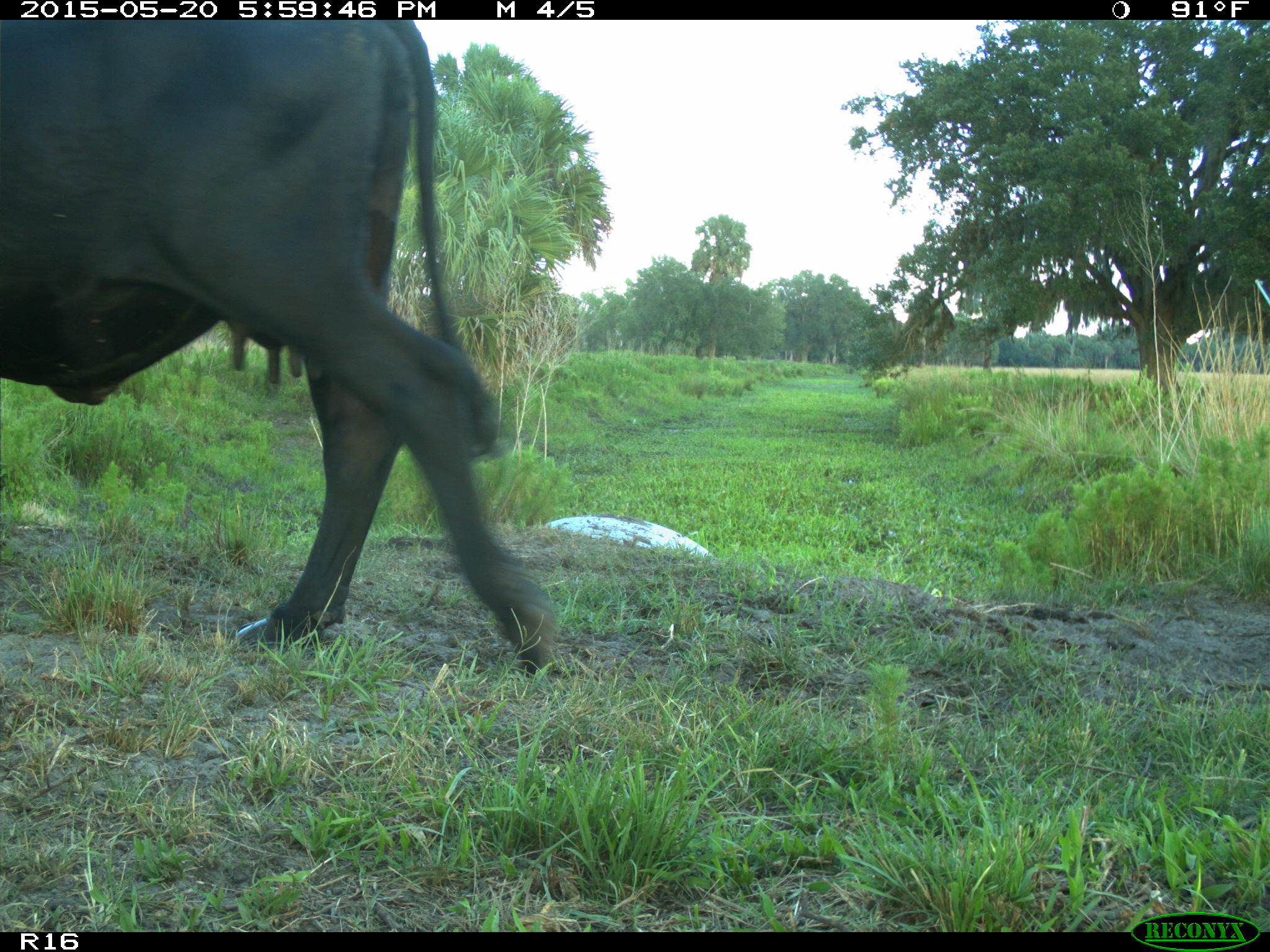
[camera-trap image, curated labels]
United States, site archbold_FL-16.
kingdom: Animalia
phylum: Chordata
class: Mammalia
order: Artiodactyla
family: Bovidae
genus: Bos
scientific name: Bos taurus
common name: domestic cow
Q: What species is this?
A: Bos taurus (domestic cow).